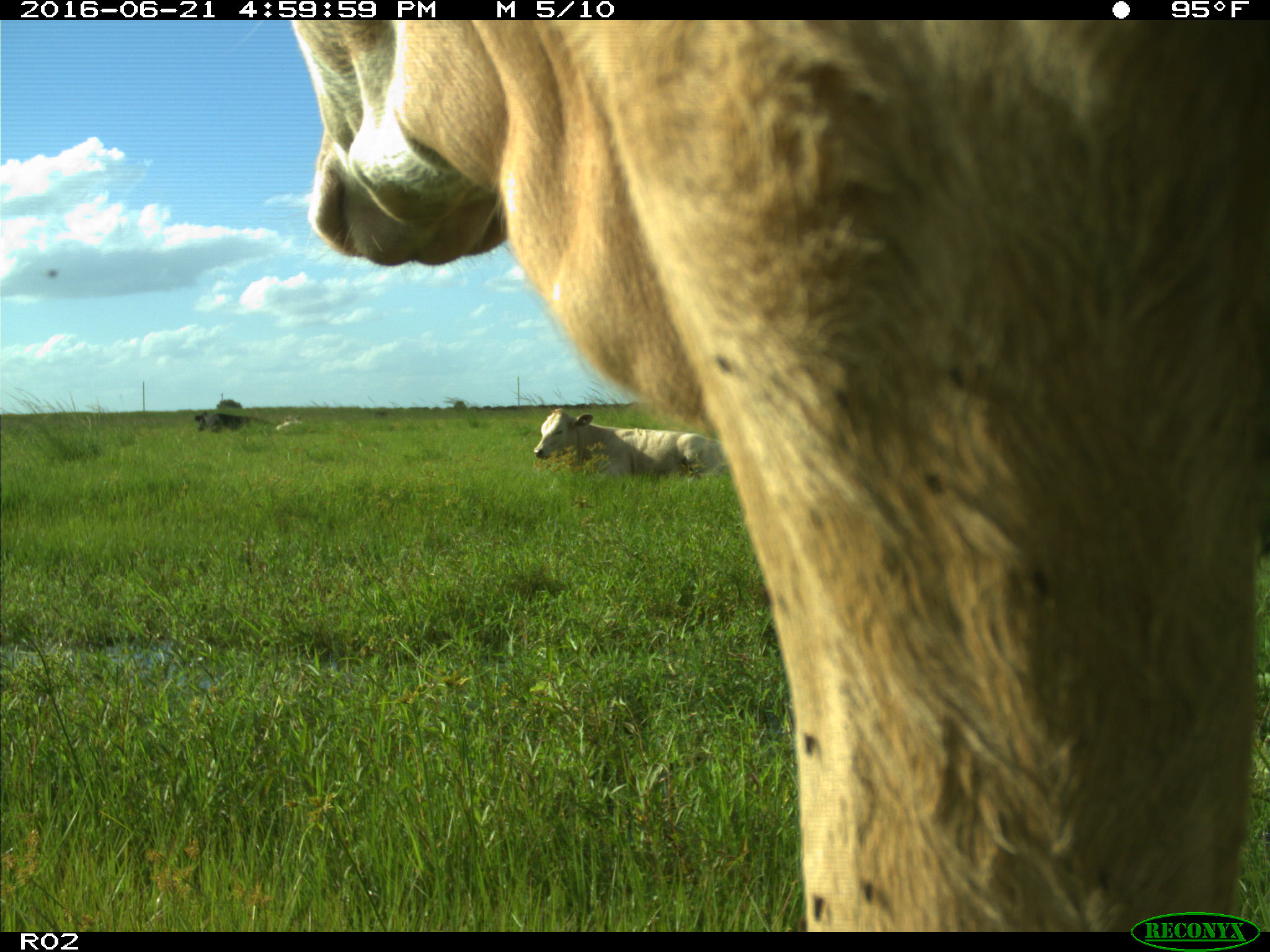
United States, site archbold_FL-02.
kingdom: Animalia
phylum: Chordata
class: Mammalia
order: Artiodactyla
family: Bovidae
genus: Bos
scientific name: Bos taurus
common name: domestic cow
Bos taurus (domestic cow).